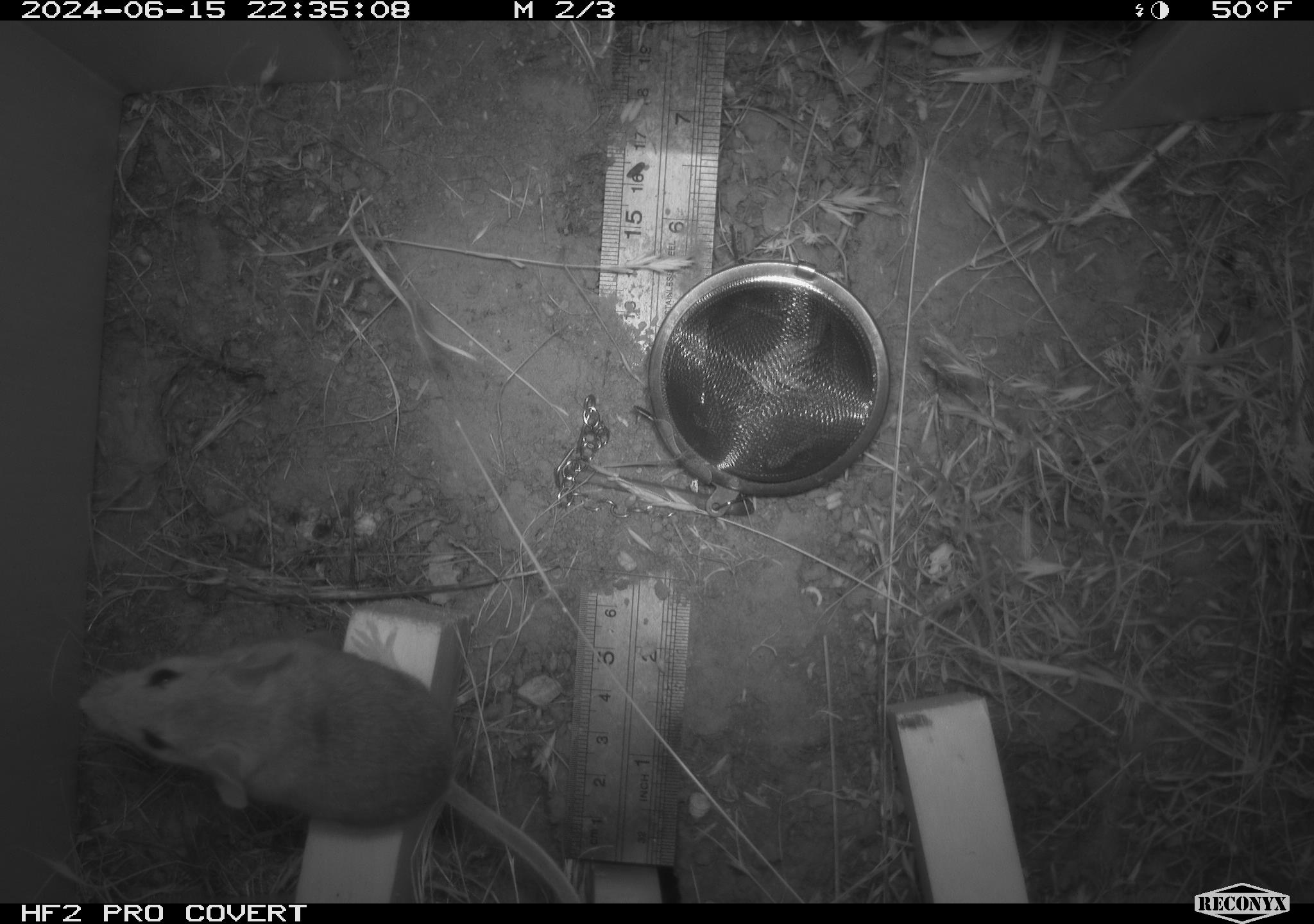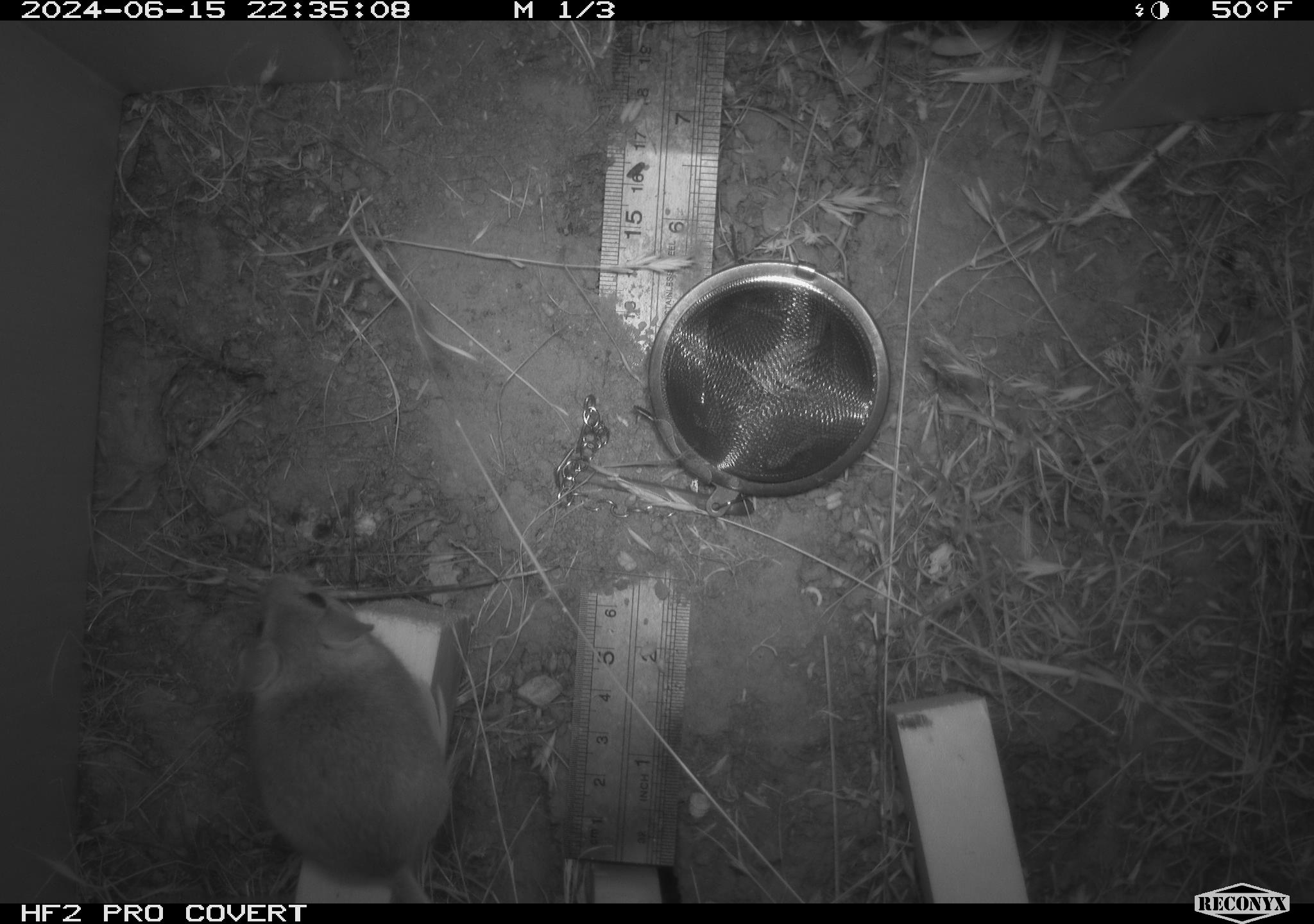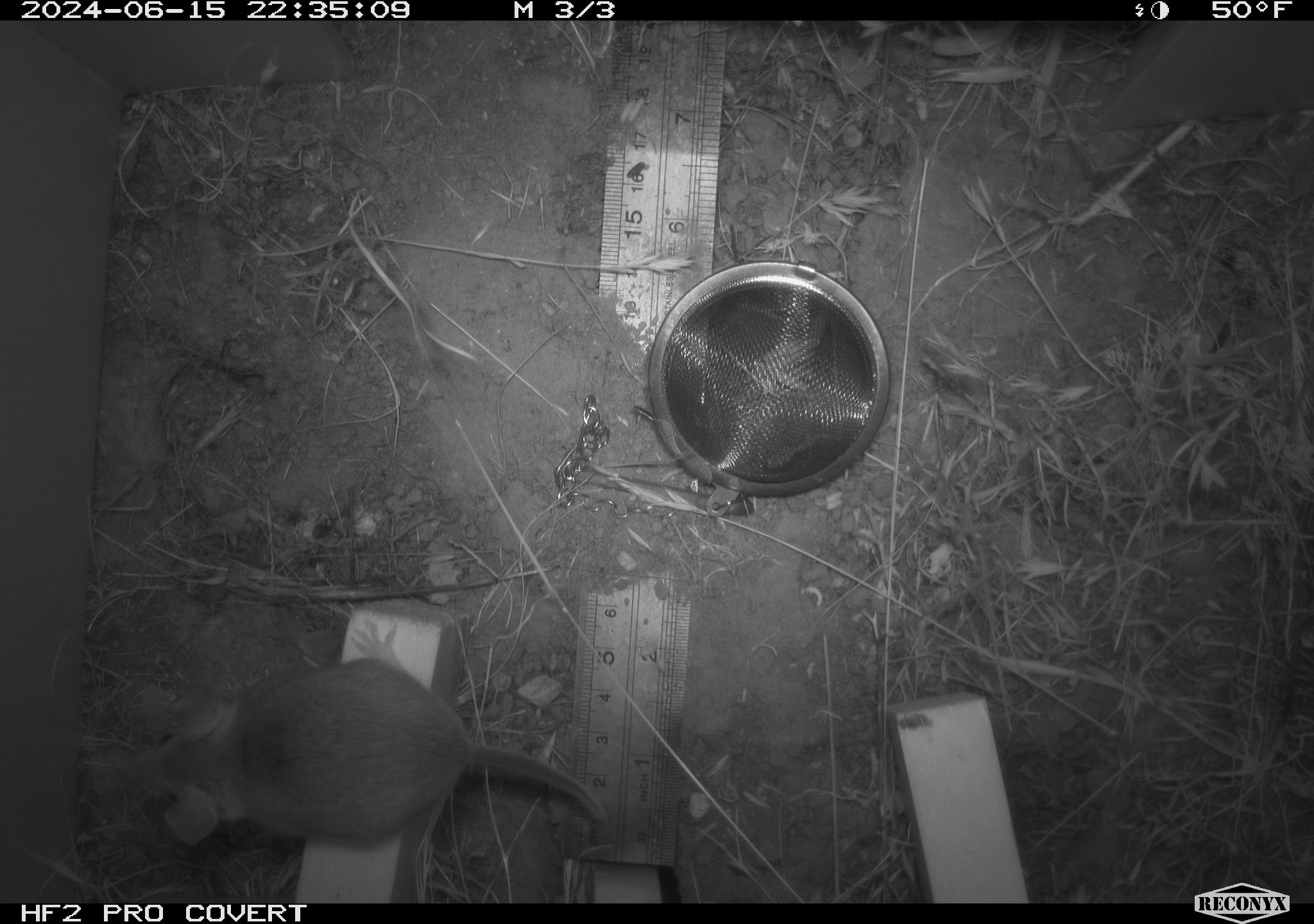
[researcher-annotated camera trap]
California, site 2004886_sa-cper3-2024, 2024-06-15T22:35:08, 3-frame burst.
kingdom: Animalia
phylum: Chordata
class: Mammalia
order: Rodentia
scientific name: Rodentia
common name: rodent